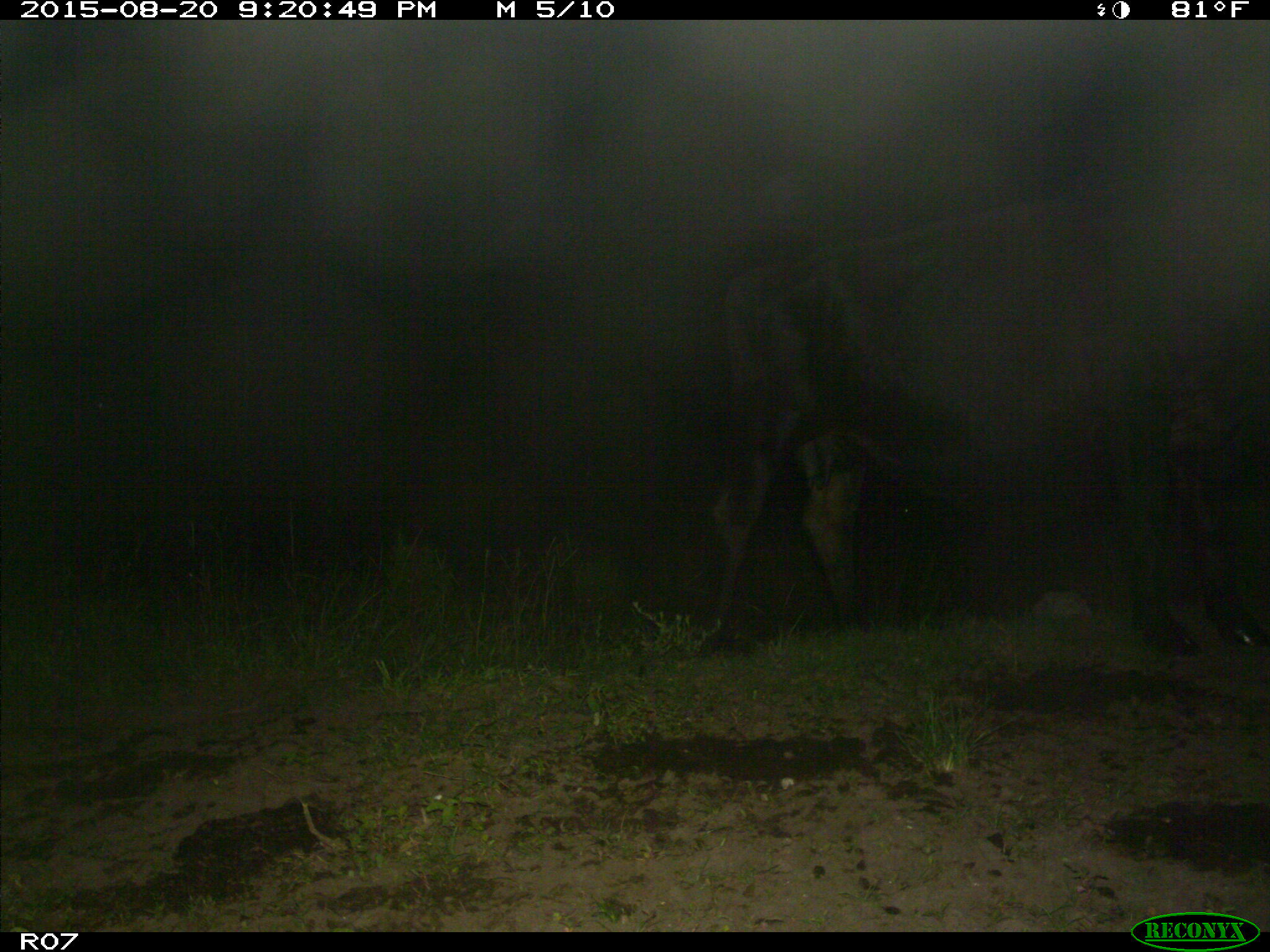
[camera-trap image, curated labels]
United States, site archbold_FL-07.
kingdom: Animalia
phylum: Chordata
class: Mammalia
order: Artiodactyla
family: Bovidae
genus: Bos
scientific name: Bos taurus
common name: domestic cow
Bos taurus (domestic cow).